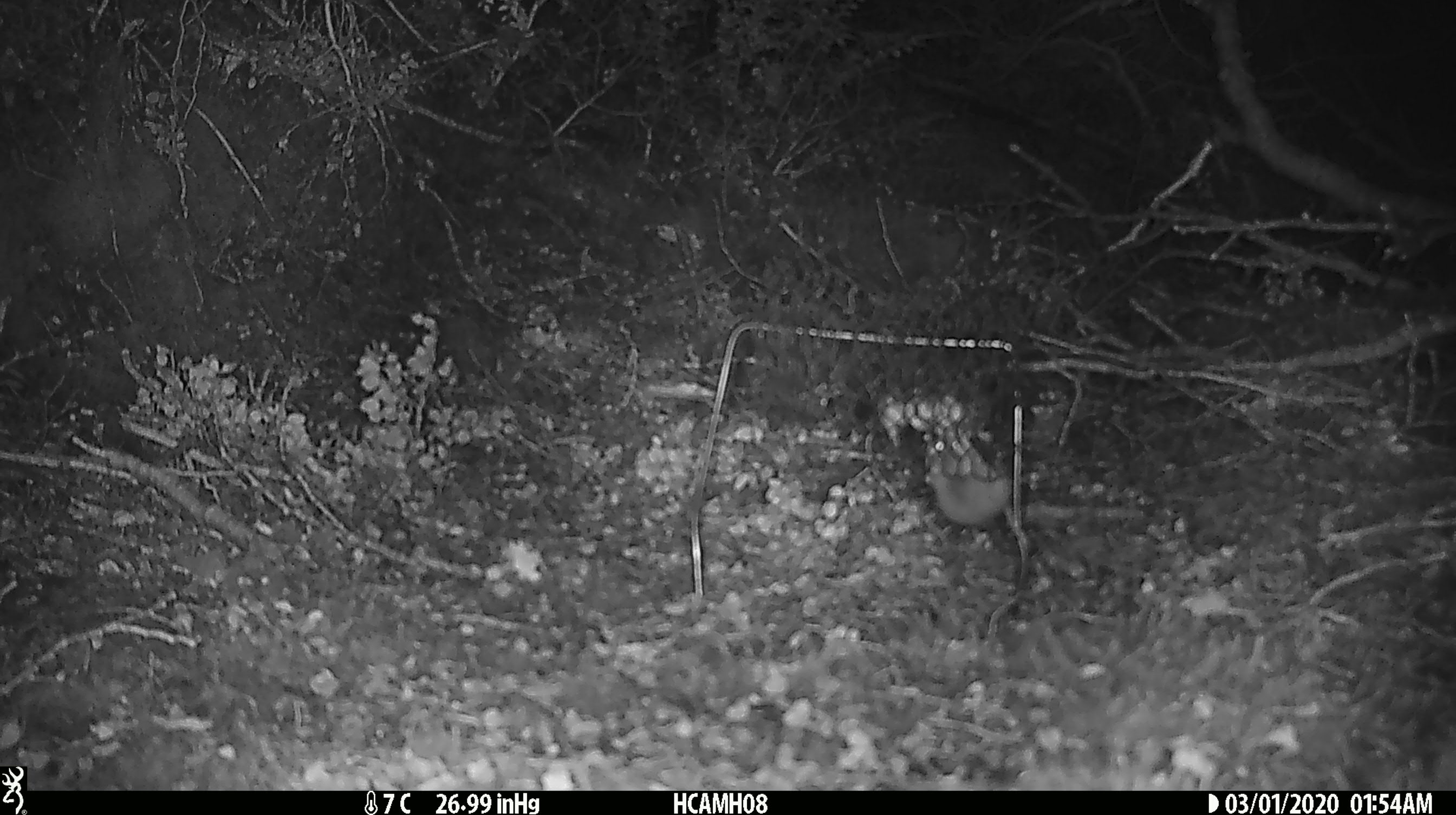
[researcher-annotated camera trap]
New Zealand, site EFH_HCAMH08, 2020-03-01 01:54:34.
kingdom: Animalia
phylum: Chordata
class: Mammalia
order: Rodentia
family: Muridae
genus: Mus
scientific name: Mus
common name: mouse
Mouse (Mus).